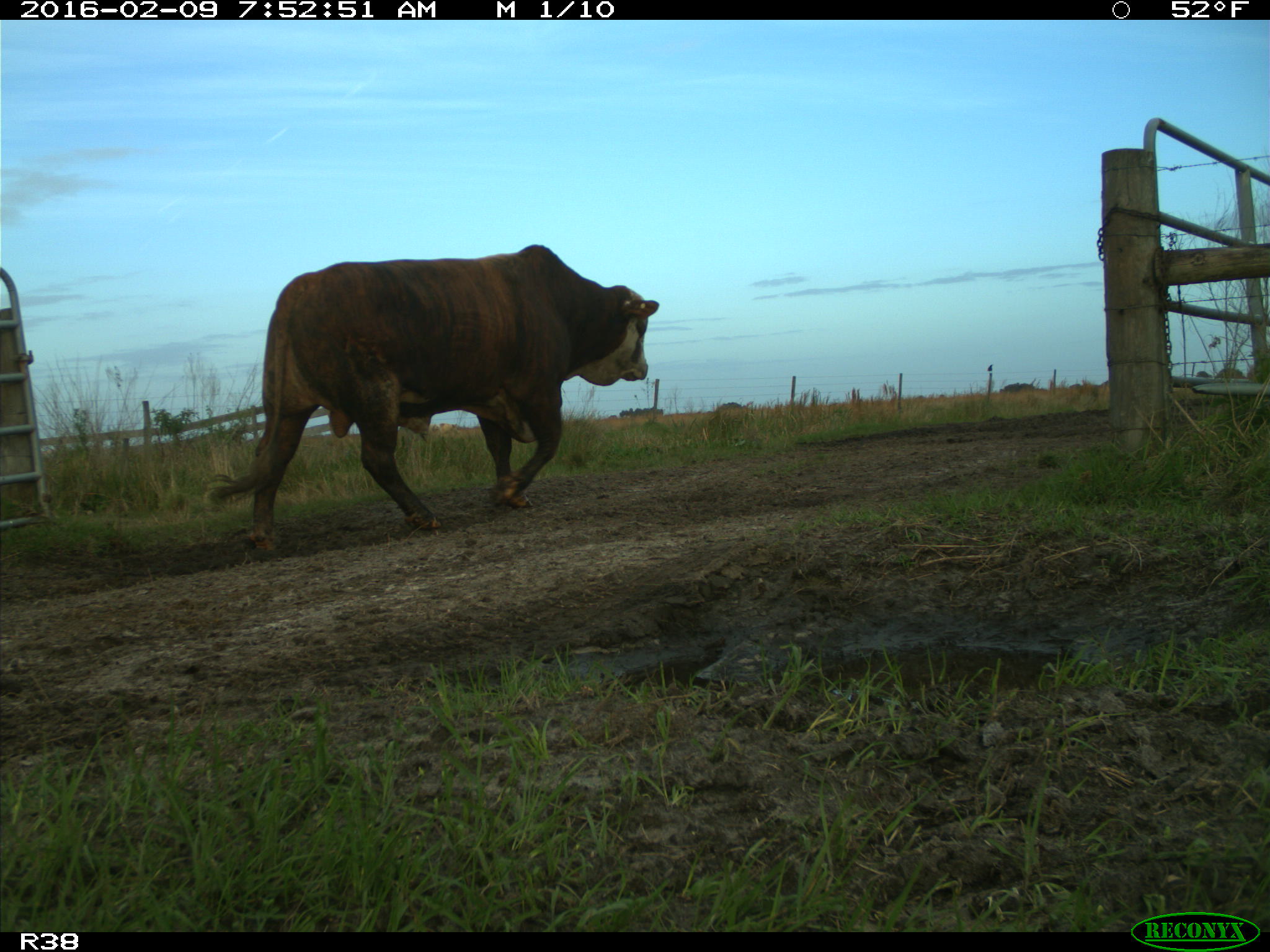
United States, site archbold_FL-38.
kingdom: Animalia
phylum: Chordata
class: Mammalia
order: Artiodactyla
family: Bovidae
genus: Bos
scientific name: Bos taurus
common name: domestic cow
Bos taurus (domestic cow).